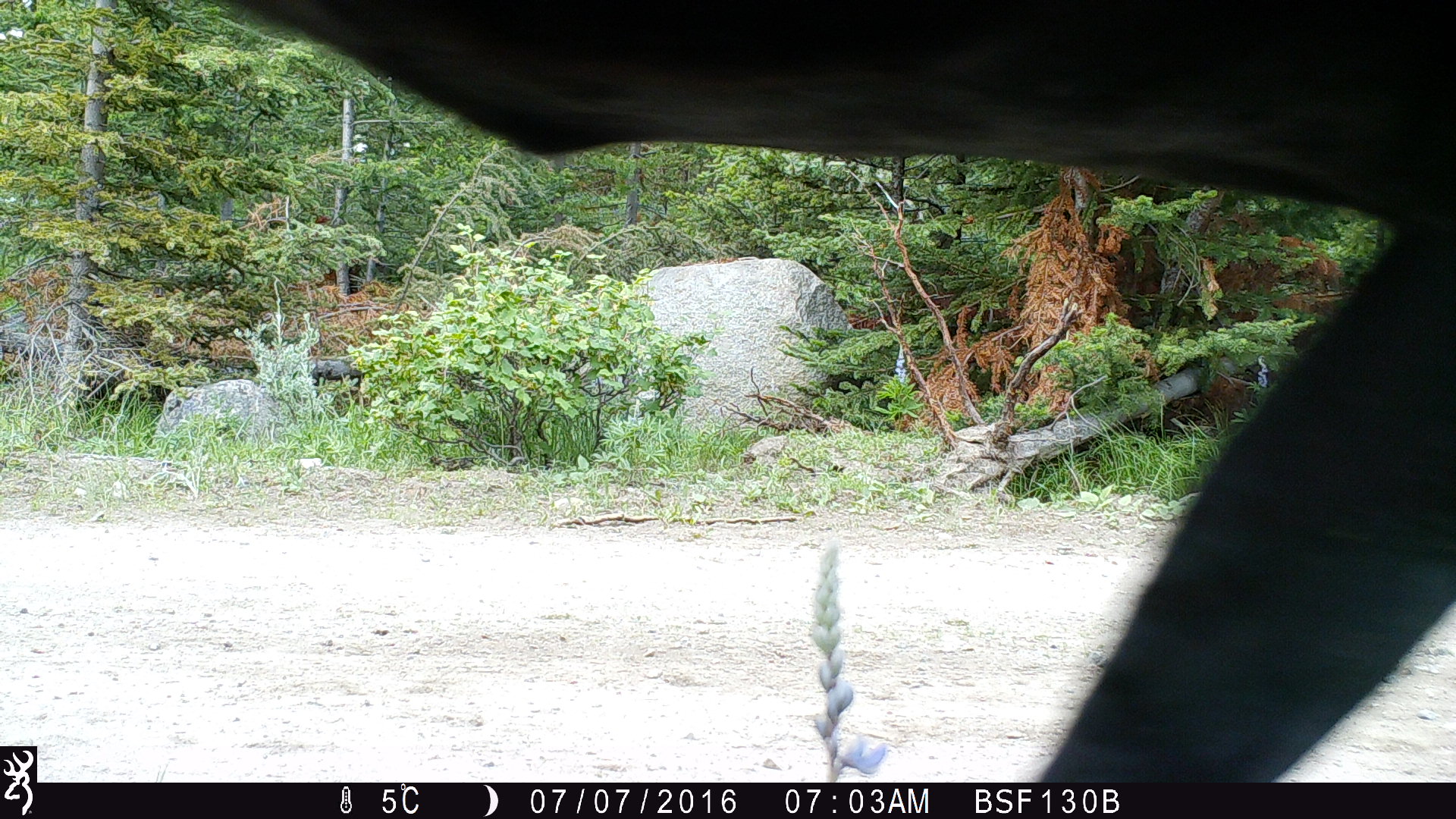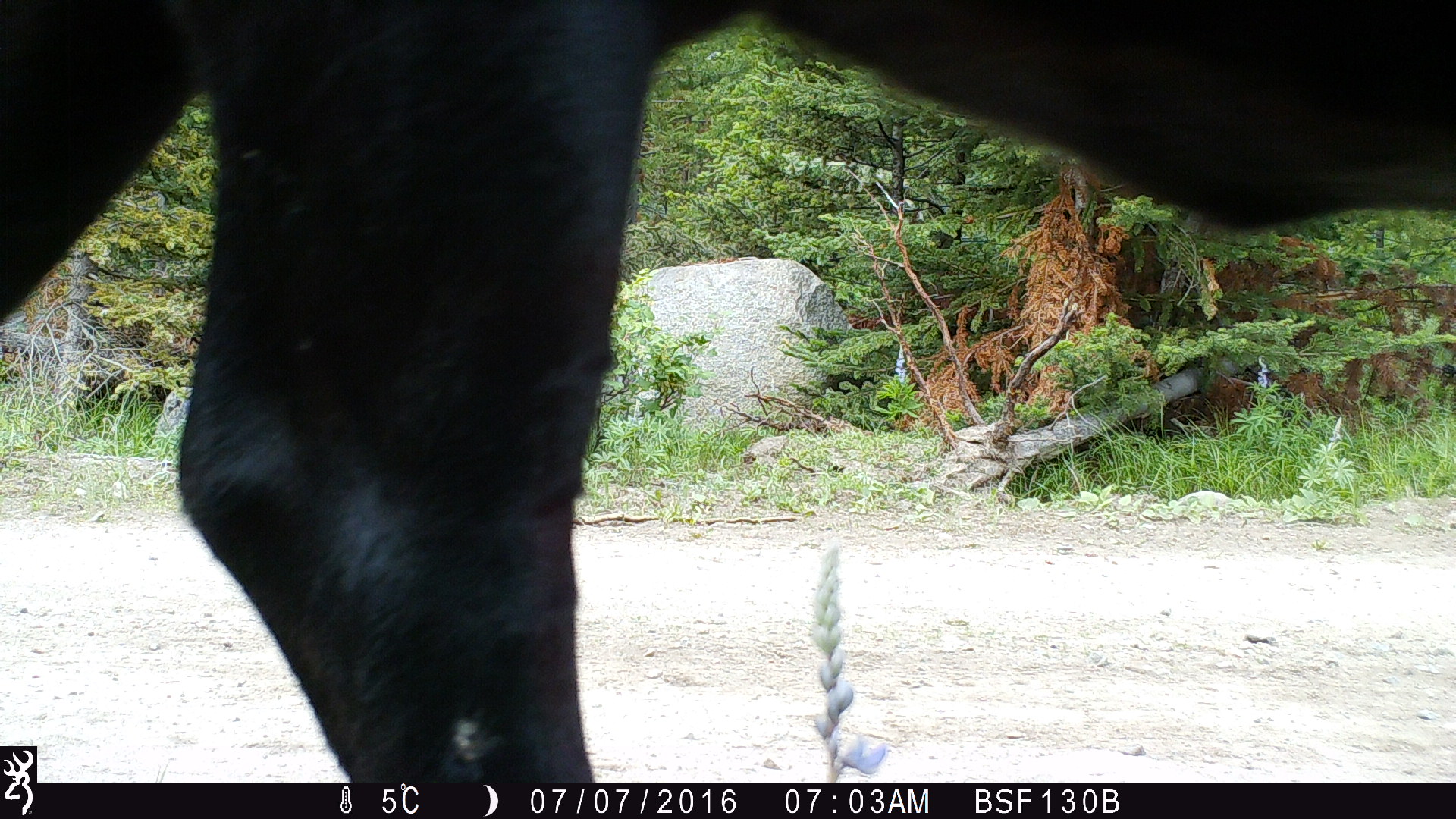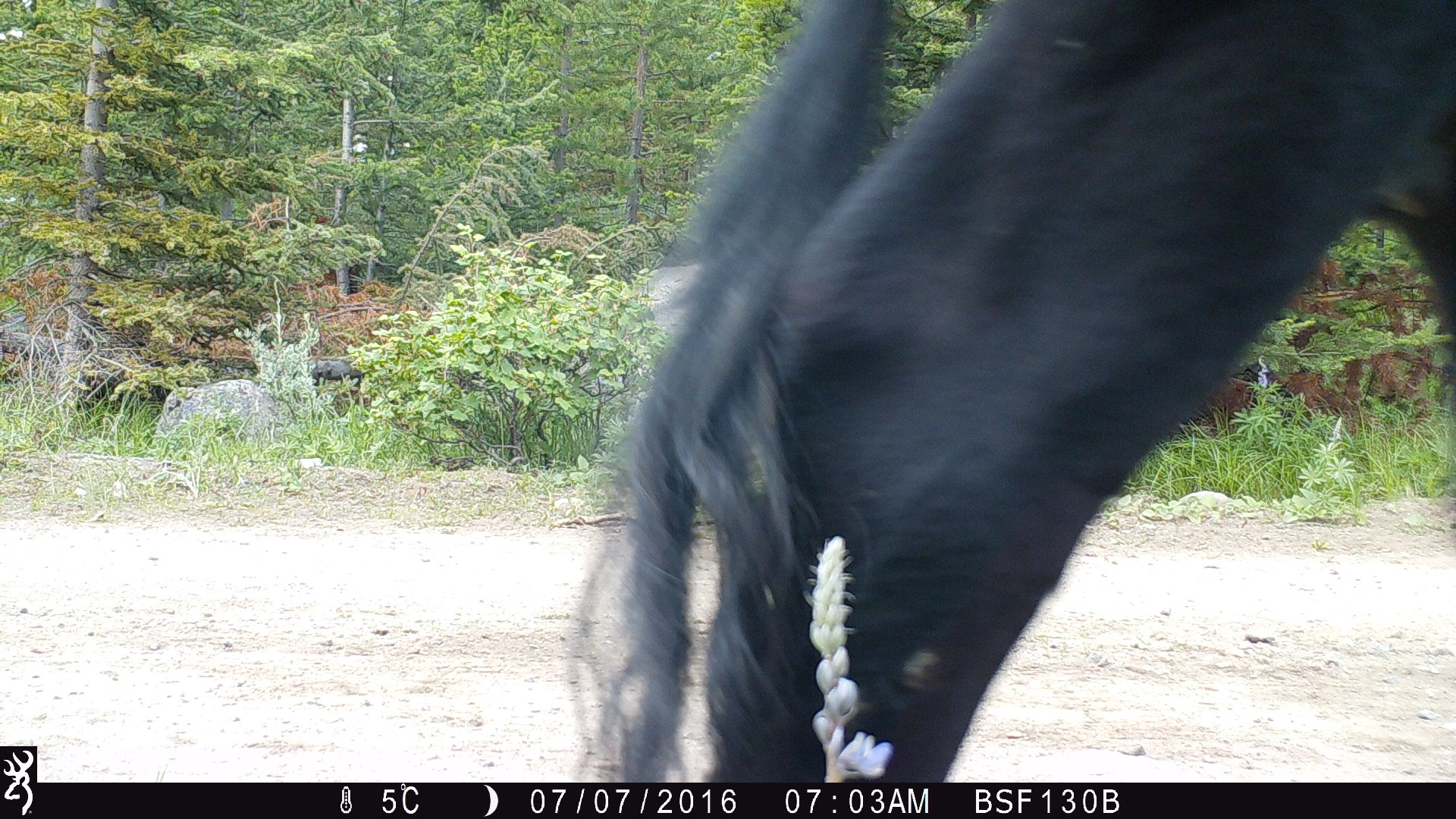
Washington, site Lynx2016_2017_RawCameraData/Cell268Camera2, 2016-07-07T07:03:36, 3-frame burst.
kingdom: Animalia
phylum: Chordata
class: Mammalia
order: Artiodactyla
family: Bovidae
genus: Bos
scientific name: Bos taurus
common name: domestic cattle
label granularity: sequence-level